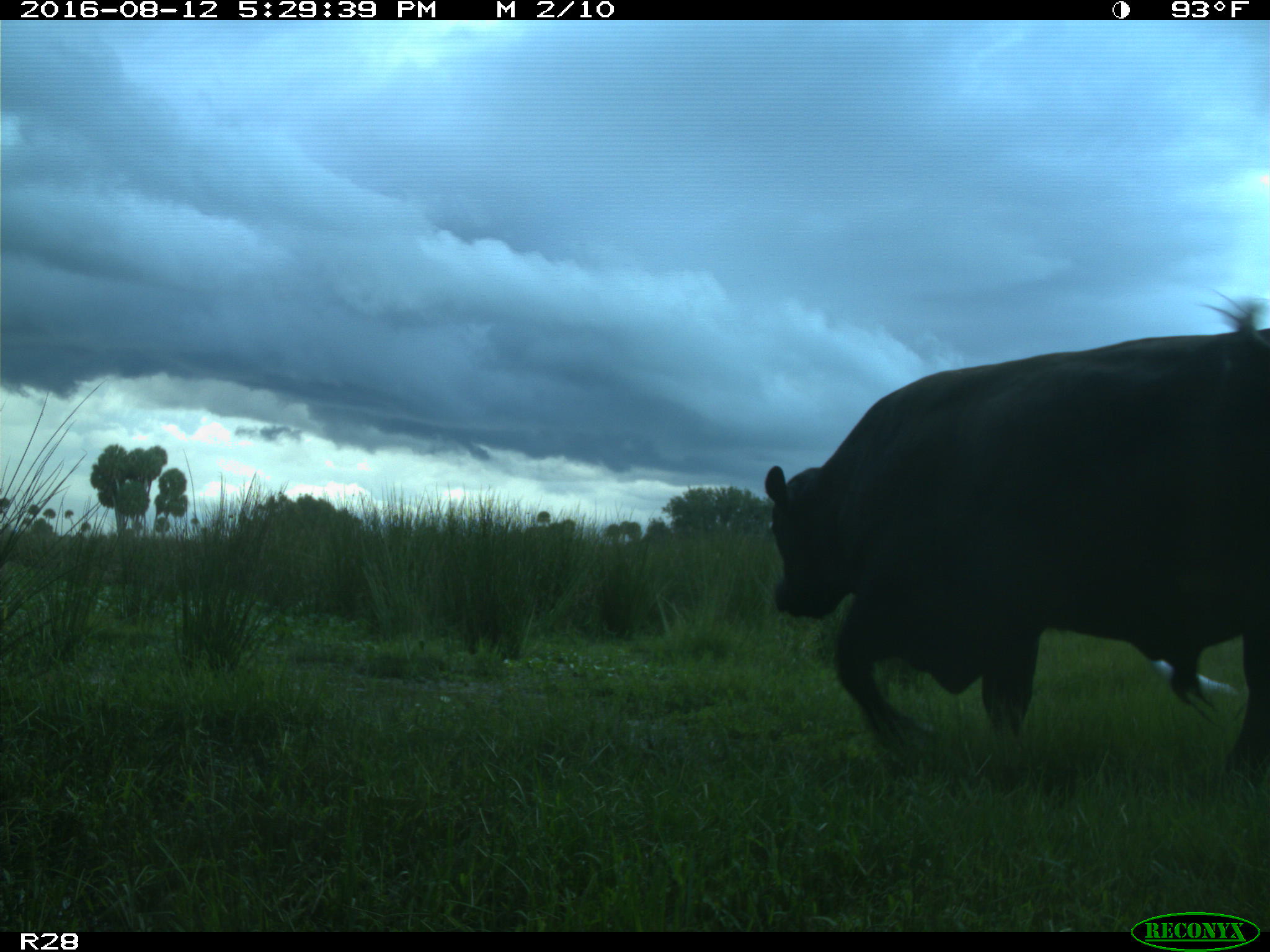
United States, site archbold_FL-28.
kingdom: Animalia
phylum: Chordata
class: Mammalia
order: Artiodactyla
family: Bovidae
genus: Bos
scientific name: Bos taurus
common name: domestic cow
Bos taurus (domestic cow).